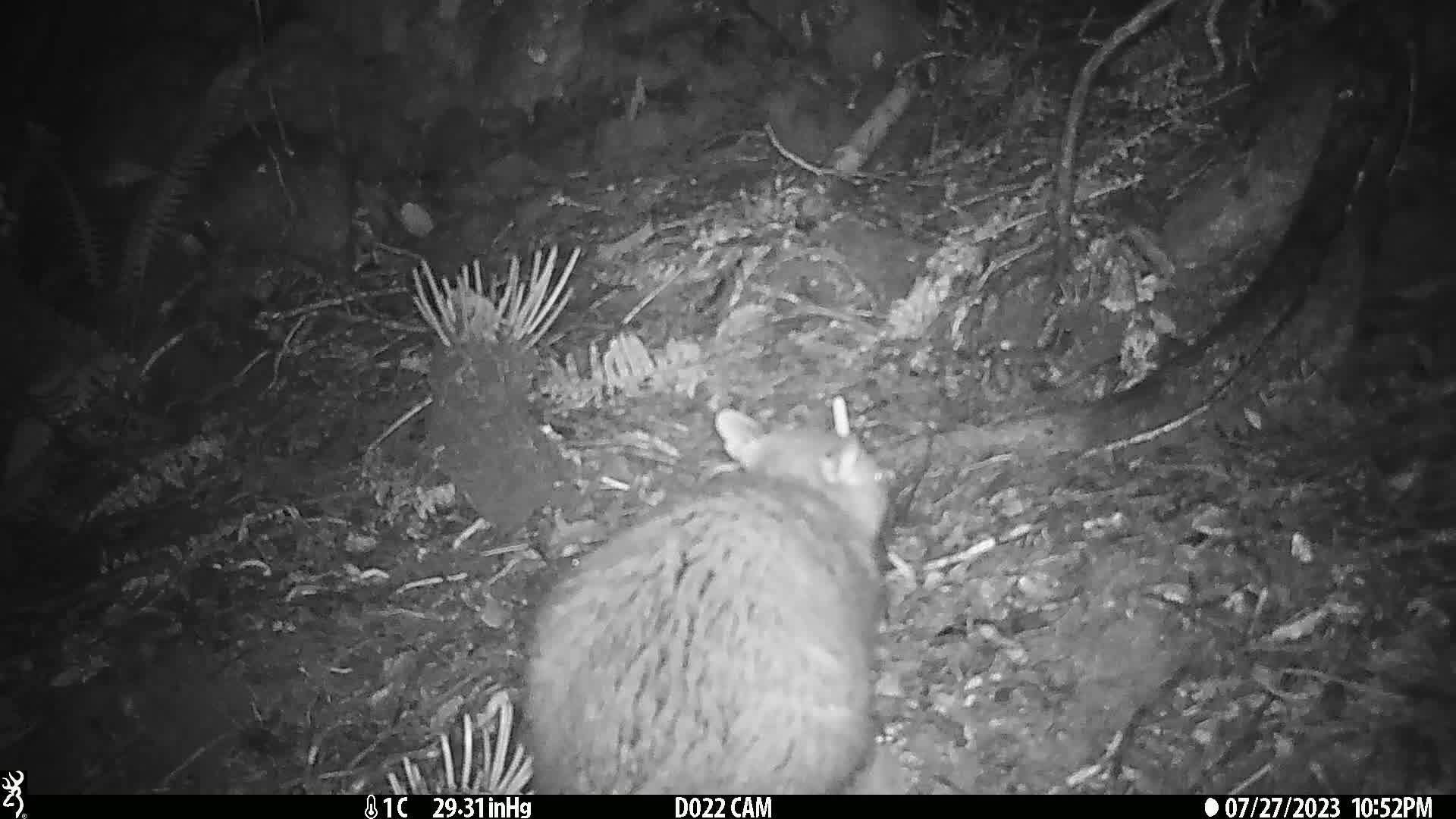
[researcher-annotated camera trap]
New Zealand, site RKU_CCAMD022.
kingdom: Animalia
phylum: Chordata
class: Mammalia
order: Diprotodontia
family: Phalangeridae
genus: Trichosurus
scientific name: Trichosurus vulpecula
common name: common brushtail possum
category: possum